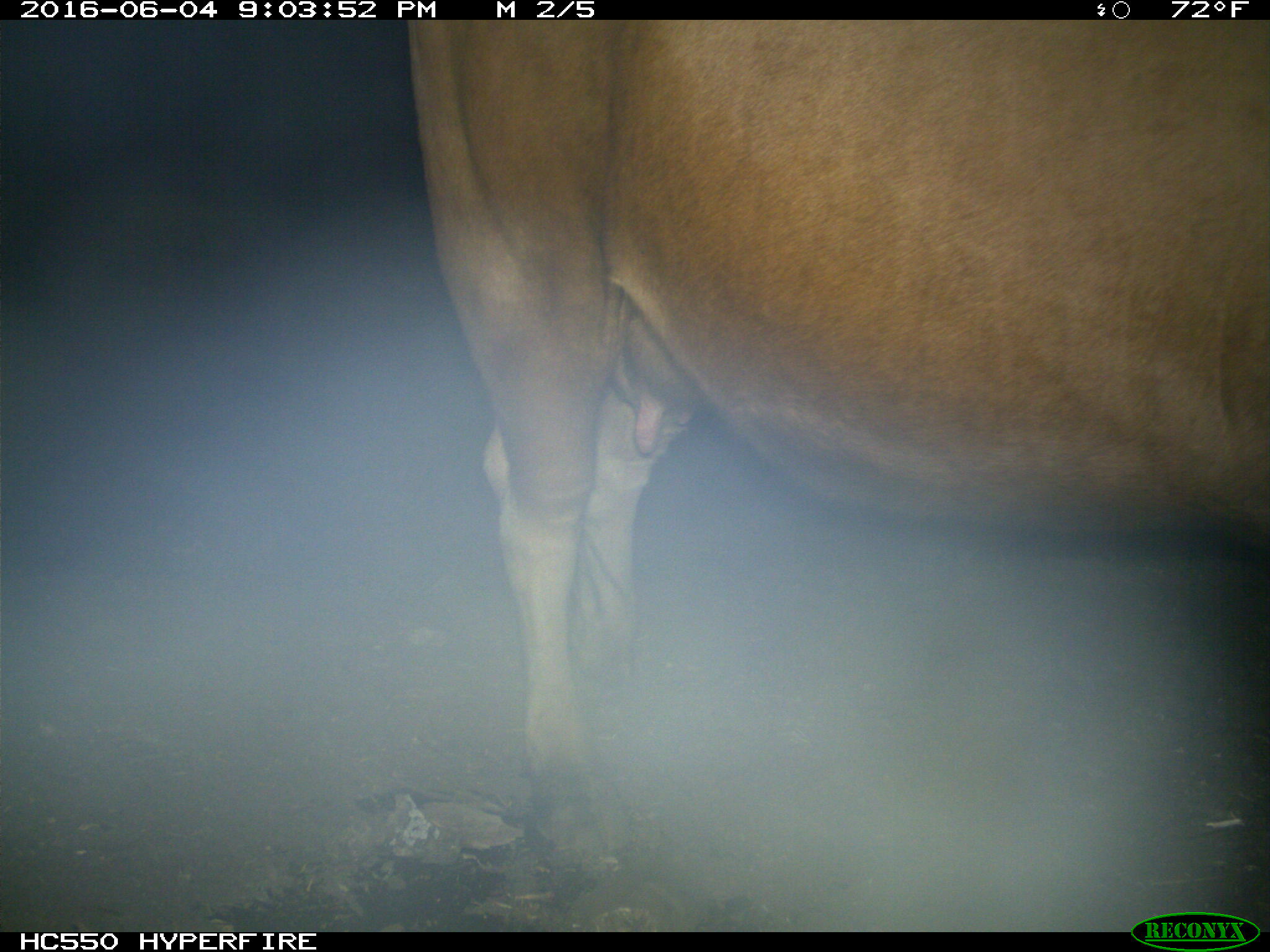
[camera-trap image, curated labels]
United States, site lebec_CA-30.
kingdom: Animalia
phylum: Chordata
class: Mammalia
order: Artiodactyla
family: Bovidae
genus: Bos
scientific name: Bos taurus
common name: domestic cow